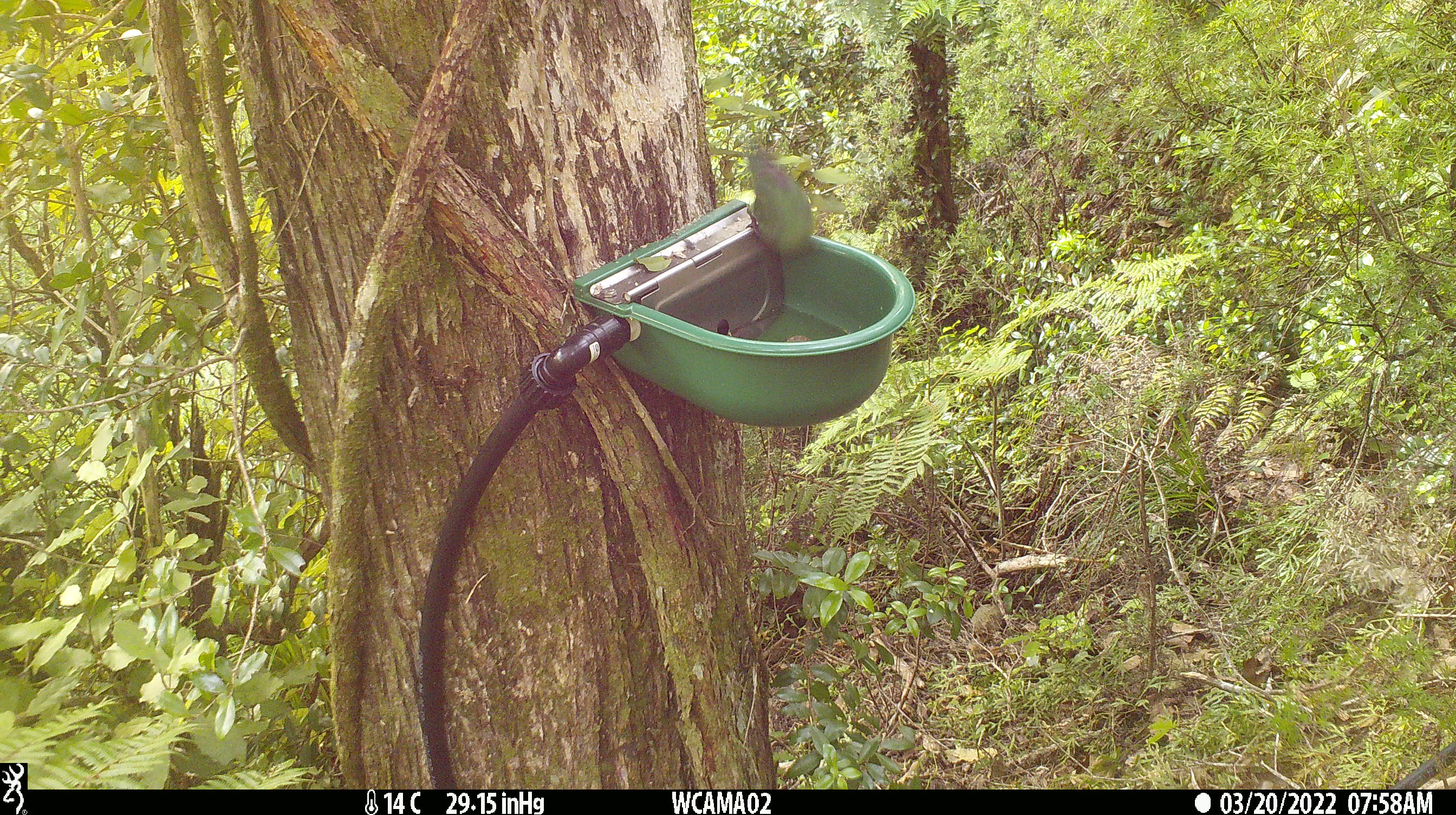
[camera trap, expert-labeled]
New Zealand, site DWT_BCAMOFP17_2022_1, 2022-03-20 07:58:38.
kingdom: Animalia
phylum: Chordata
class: Aves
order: Psittaciformes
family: Psittaculidae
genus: Cyanoramphus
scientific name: Cyanoramphus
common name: parakeet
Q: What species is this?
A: Parakeet (Cyanoramphus).